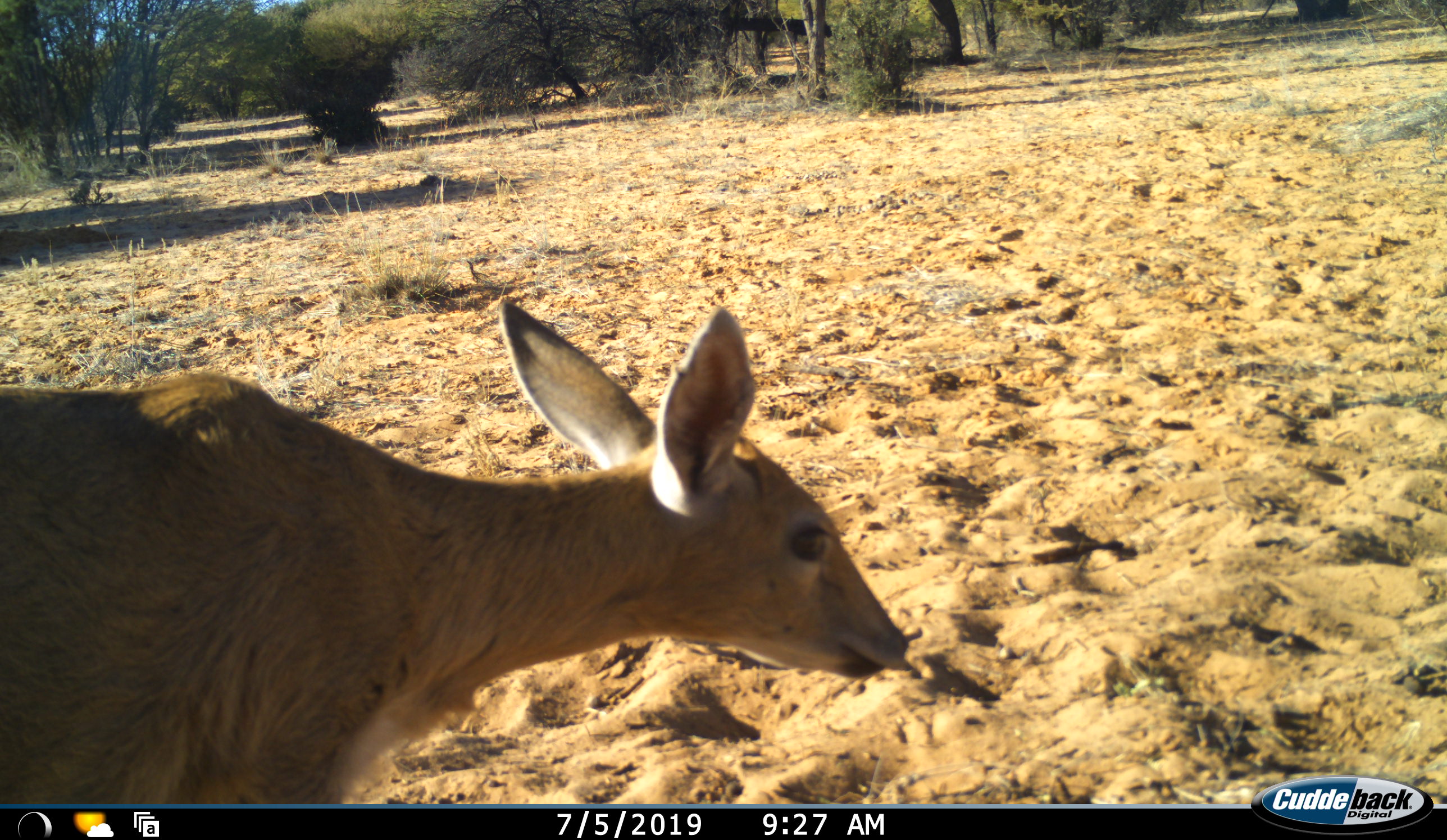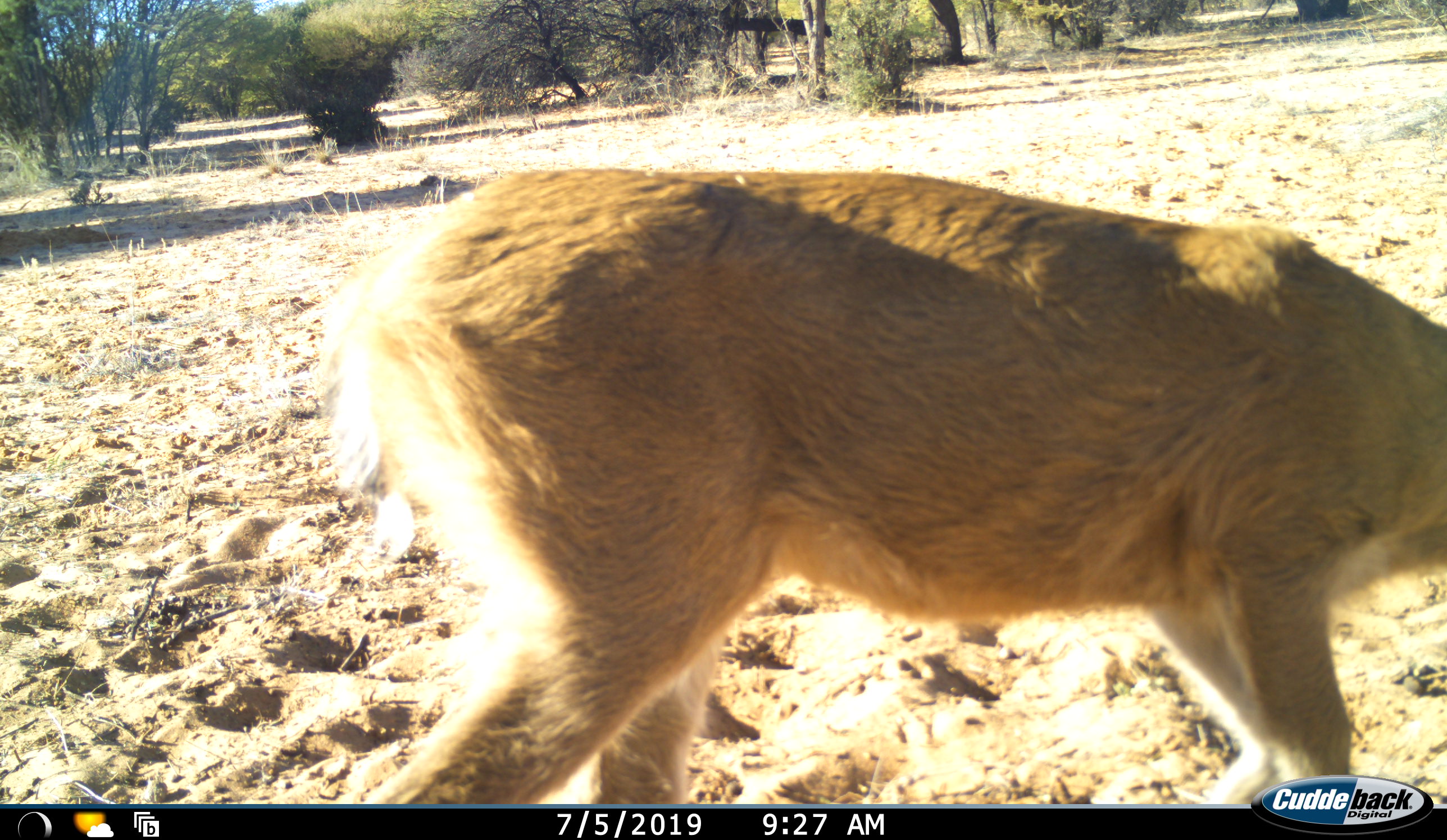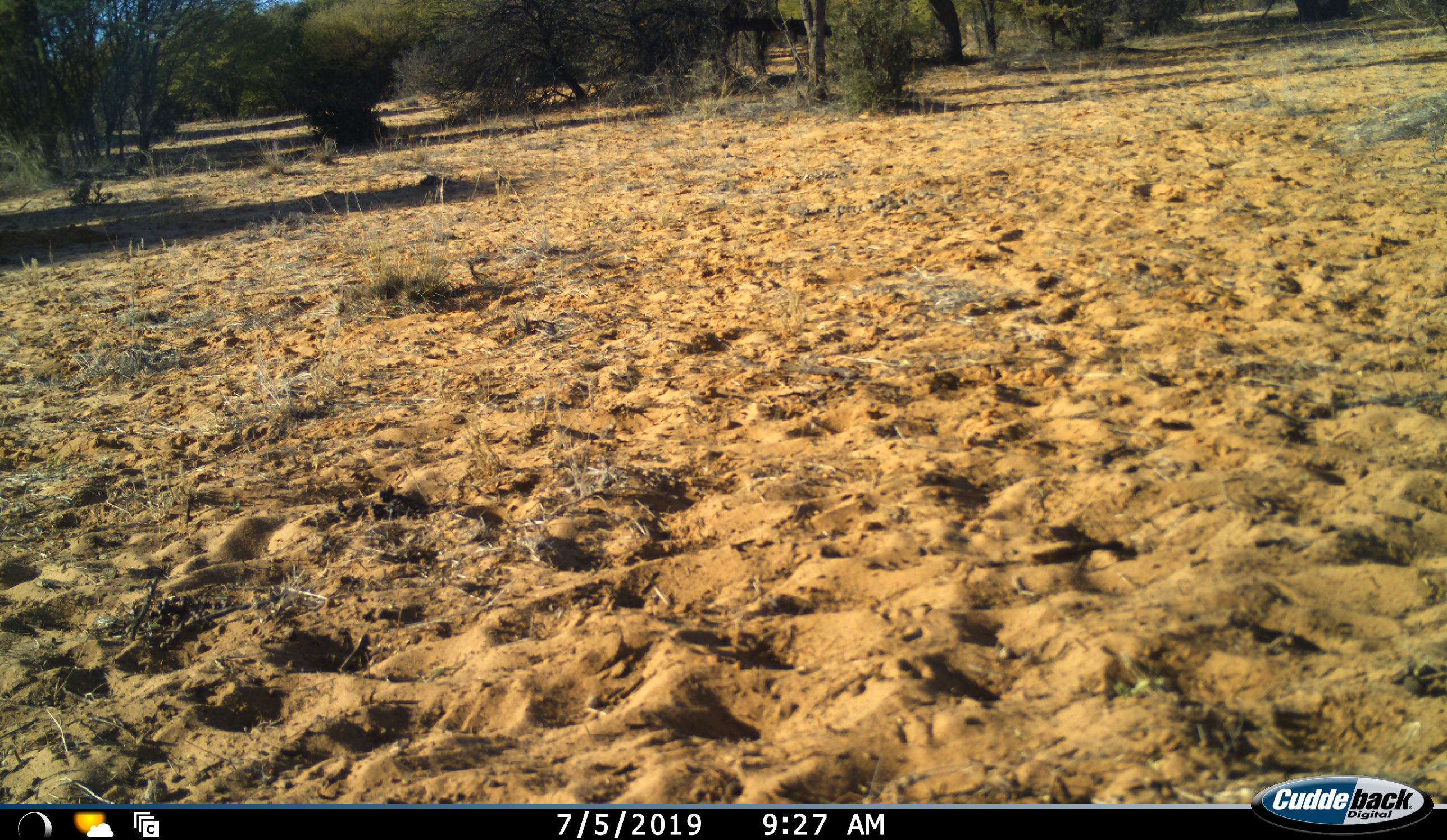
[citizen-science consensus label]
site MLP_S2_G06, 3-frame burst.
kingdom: Animalia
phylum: Chordata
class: Mammalia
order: Artiodactyla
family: Bovidae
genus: Sylvicapra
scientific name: Sylvicapra grimmia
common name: common duiker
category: duikercommongrey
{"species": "duikercommongrey (common duiker) (Sylvicapra grimmia)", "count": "1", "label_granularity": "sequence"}